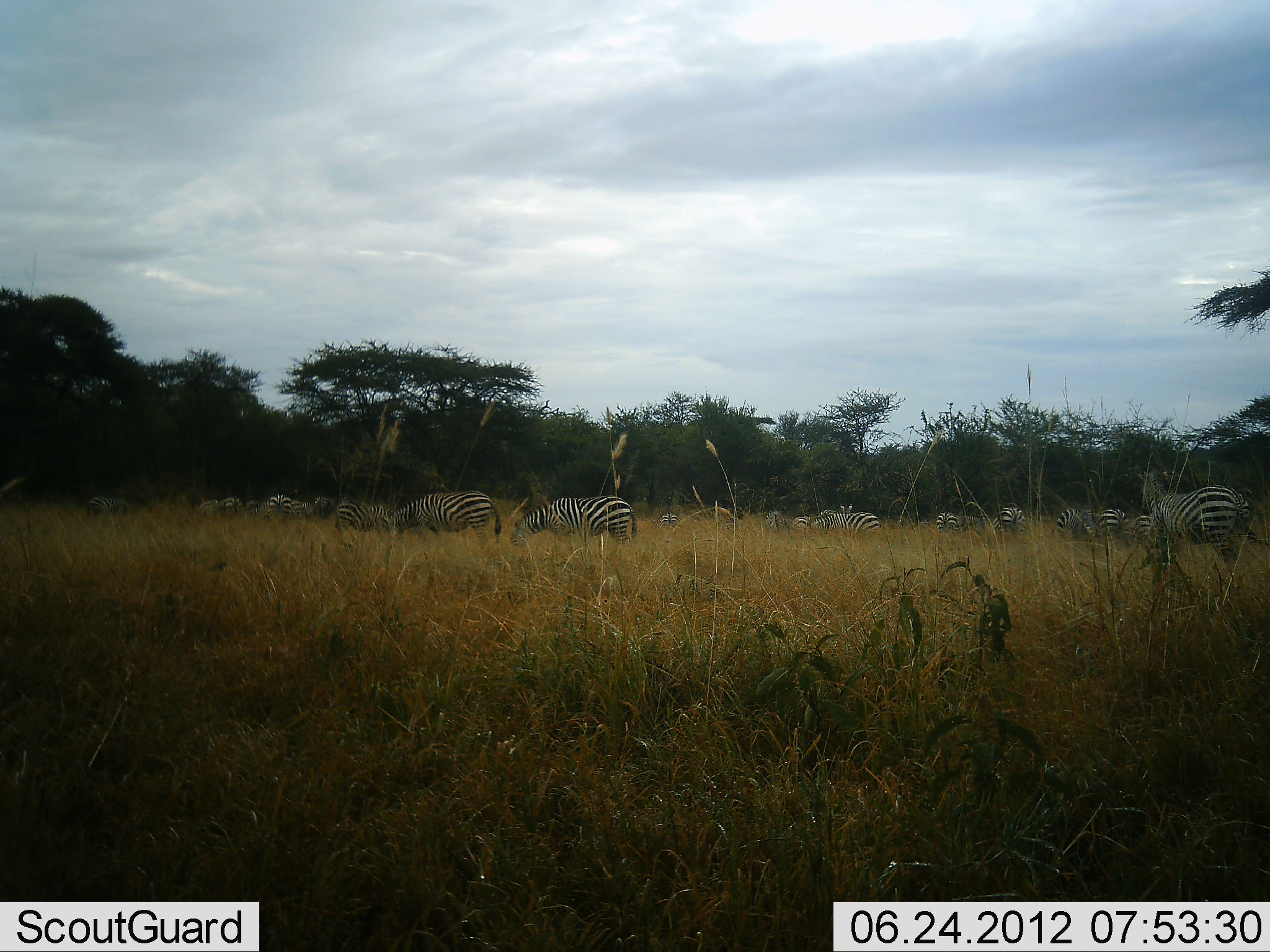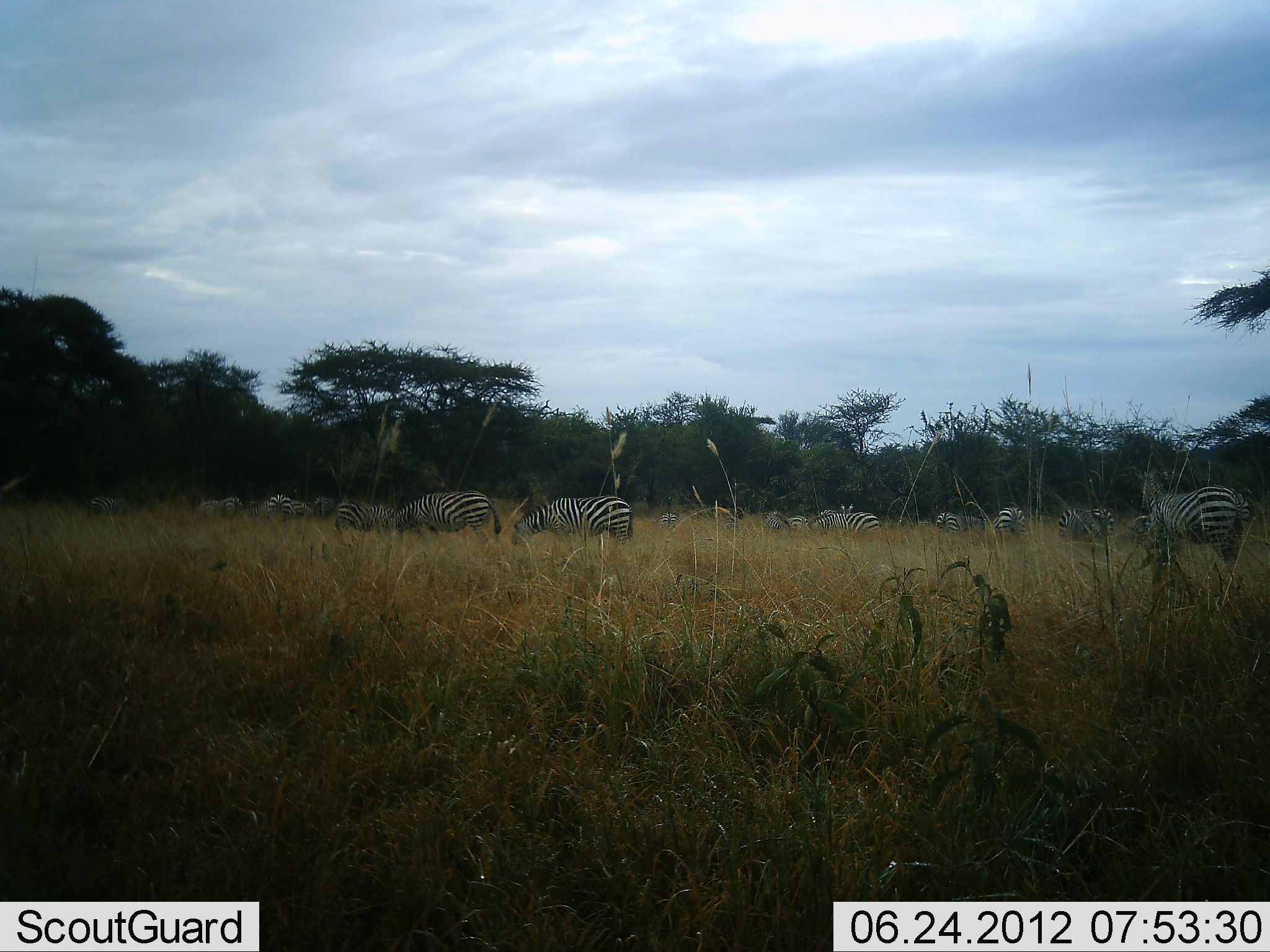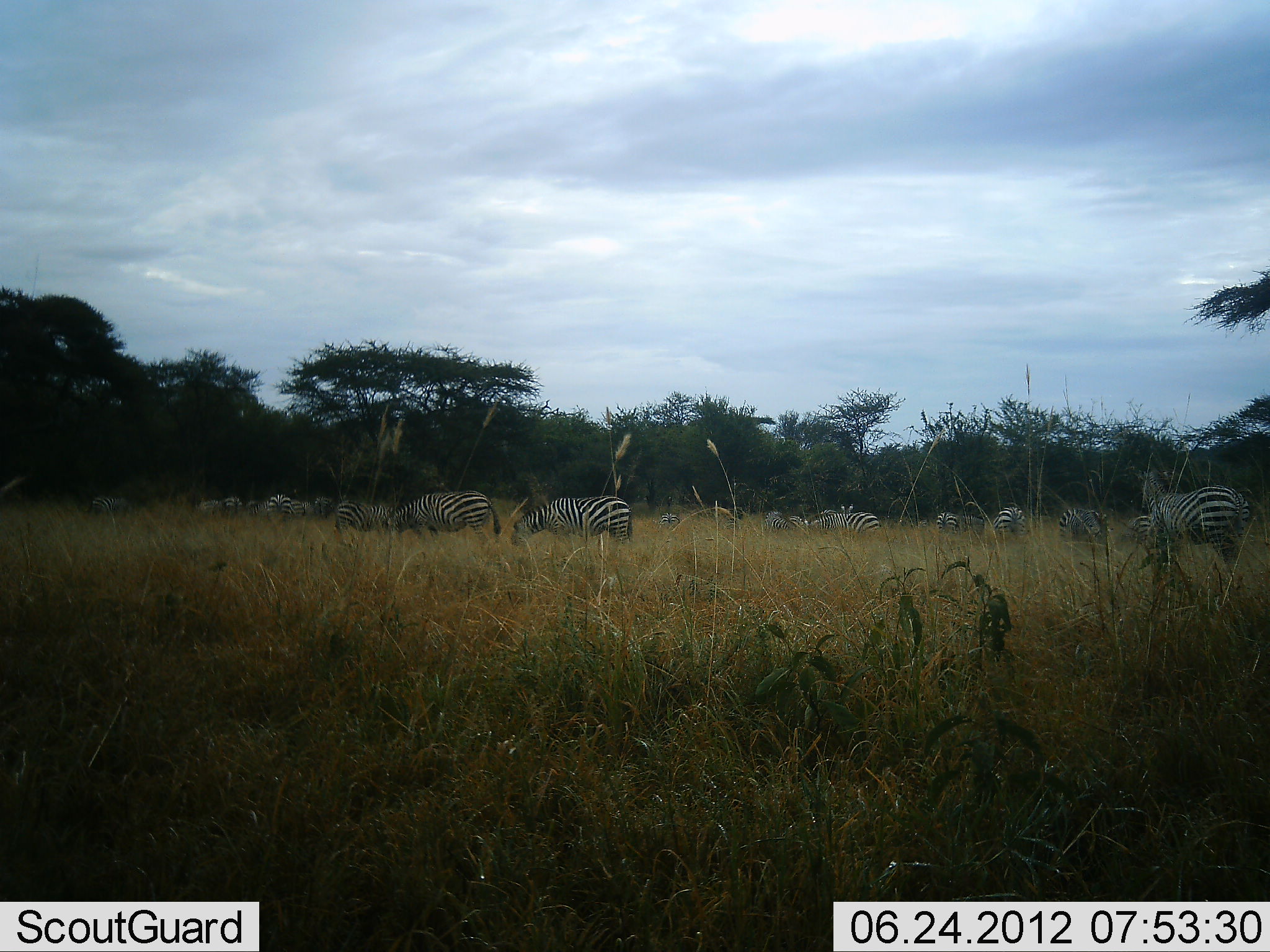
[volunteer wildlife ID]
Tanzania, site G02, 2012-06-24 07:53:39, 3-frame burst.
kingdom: Animalia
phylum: Chordata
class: Mammalia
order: Perissodactyla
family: Equidae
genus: Equus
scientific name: Equus quagga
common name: plains zebra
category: zebra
Zebra (plains zebra) (Equus quagga), count 11-50. Behavior (volunteer vote fractions): standing 60%, resting 10%, moving 30%, interacting 20%. Young present (vote fraction): 10%. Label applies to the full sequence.